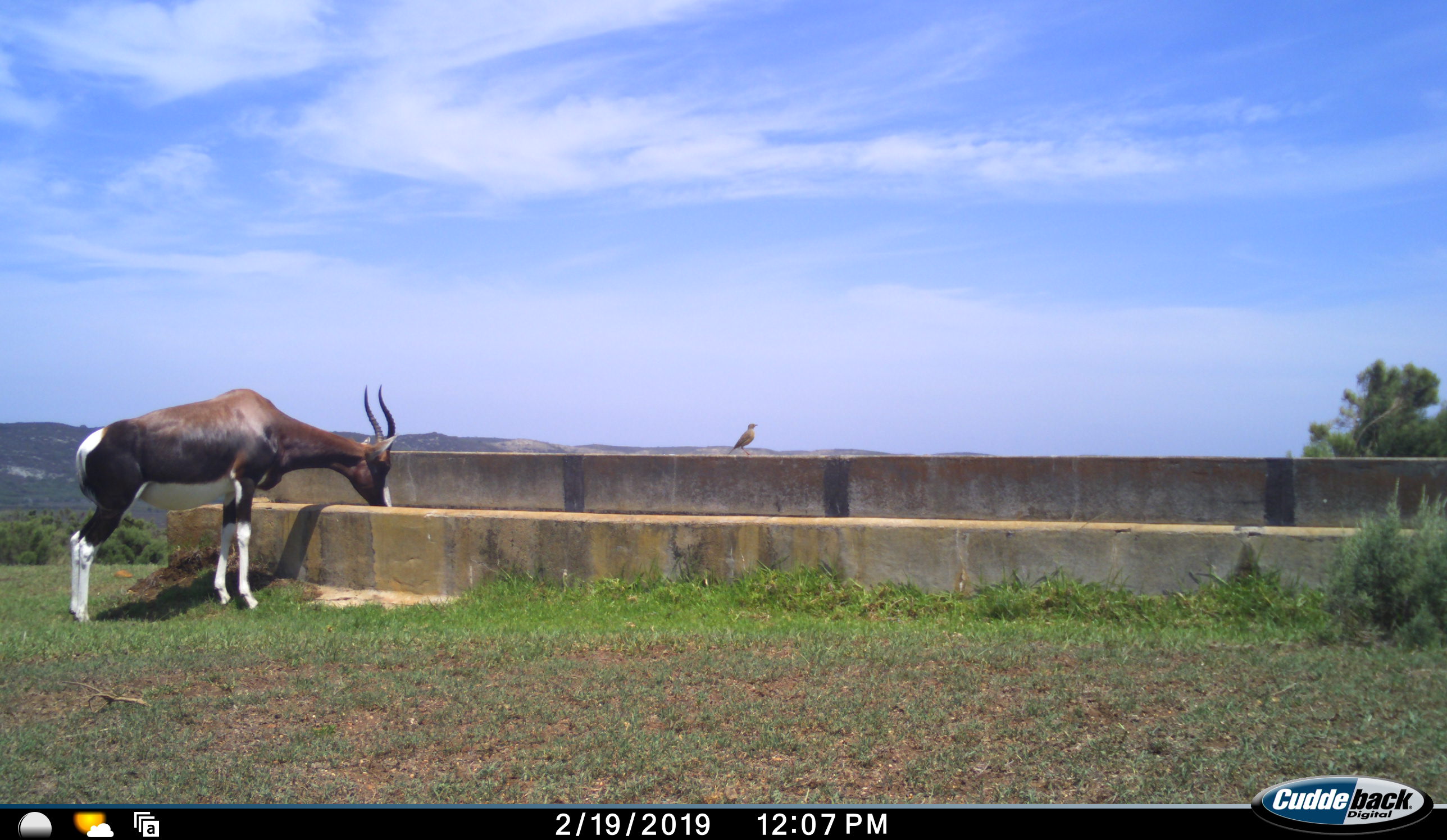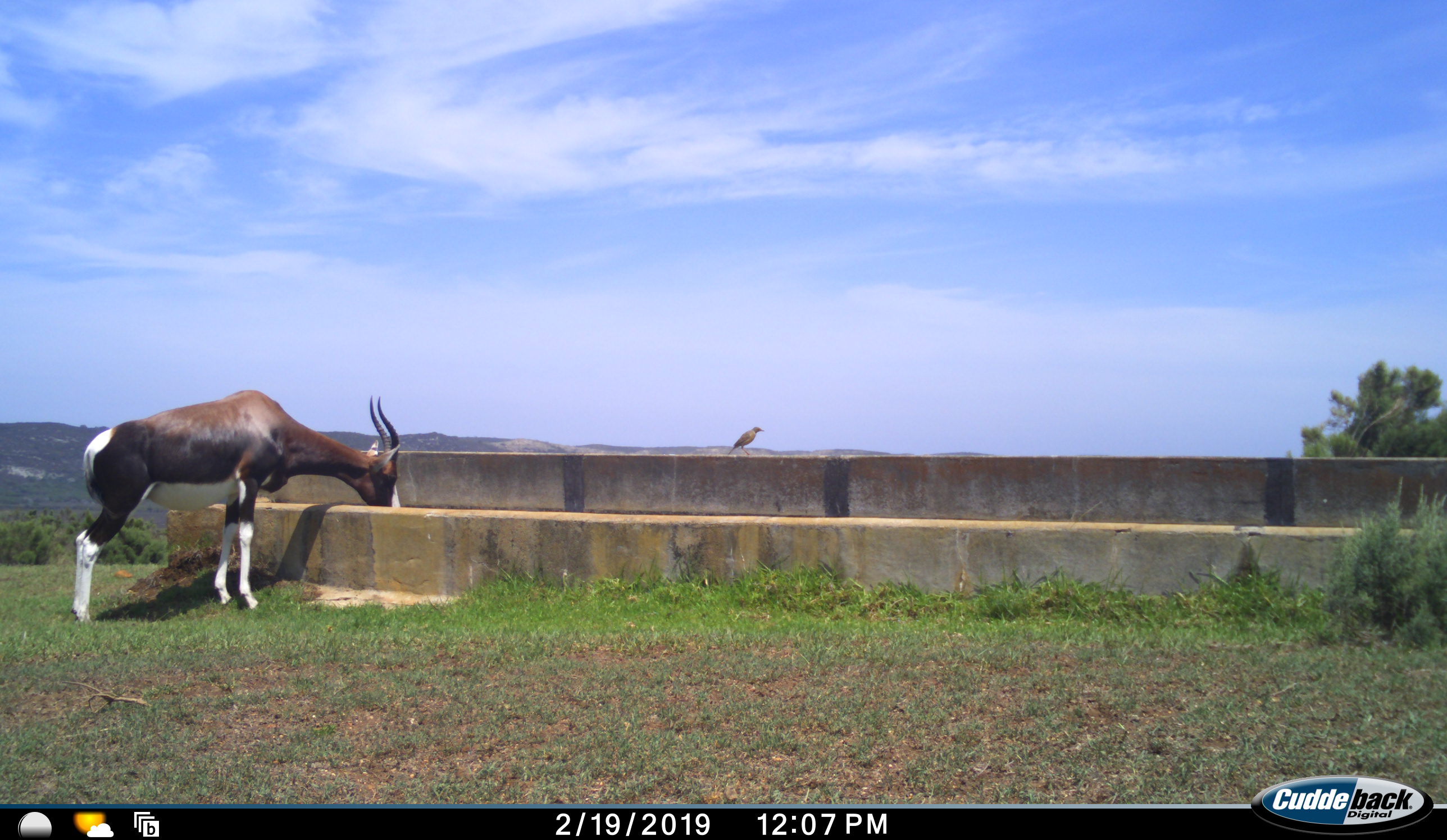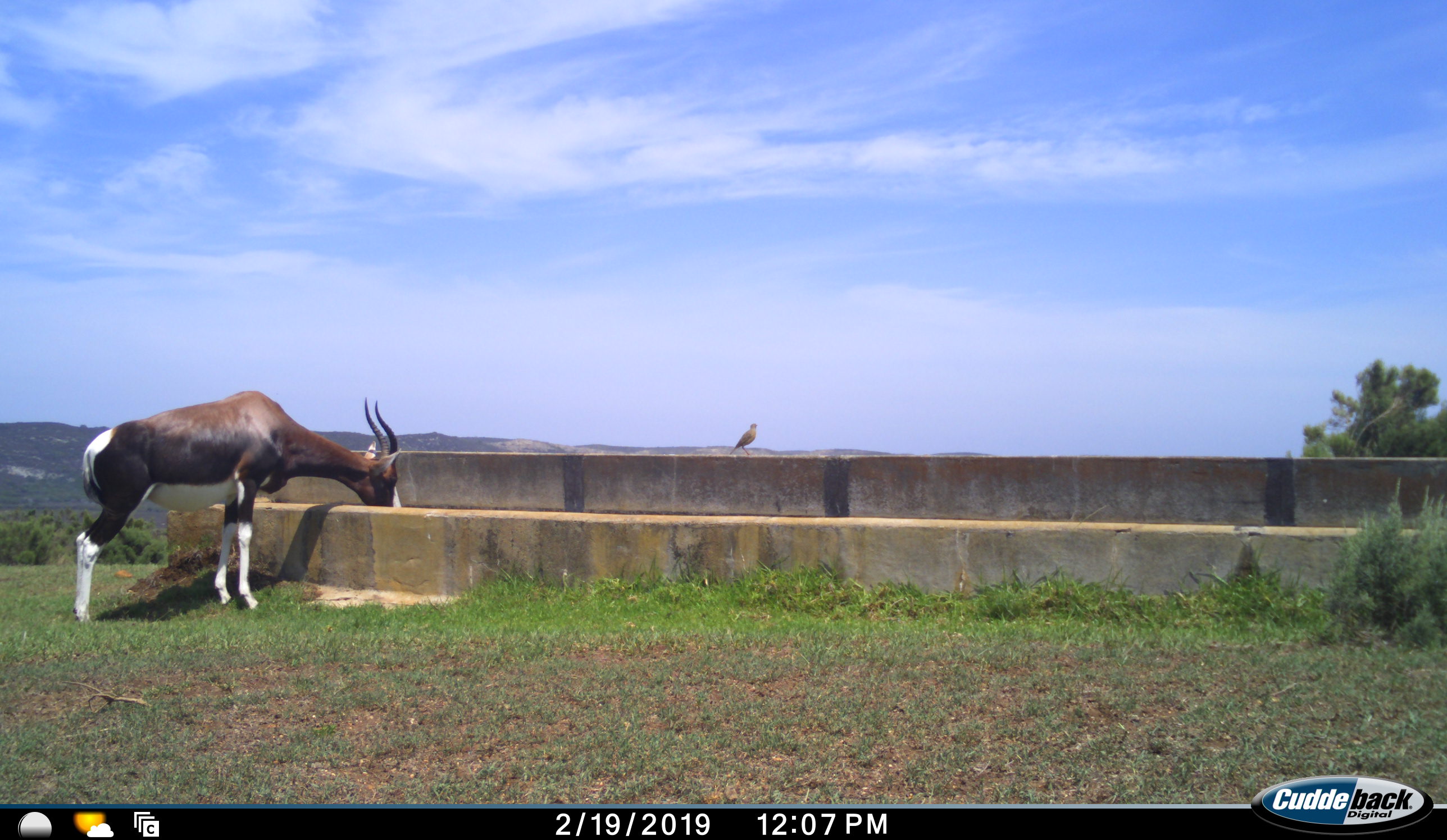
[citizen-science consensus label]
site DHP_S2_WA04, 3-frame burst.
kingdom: Animalia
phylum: Chordata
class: Mammalia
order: Artiodactyla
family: Bovidae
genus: Damaliscus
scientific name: Damaliscus pygargus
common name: bontebok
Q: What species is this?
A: Bontebok (Damaliscus pygargus).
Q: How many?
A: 1.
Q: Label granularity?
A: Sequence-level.